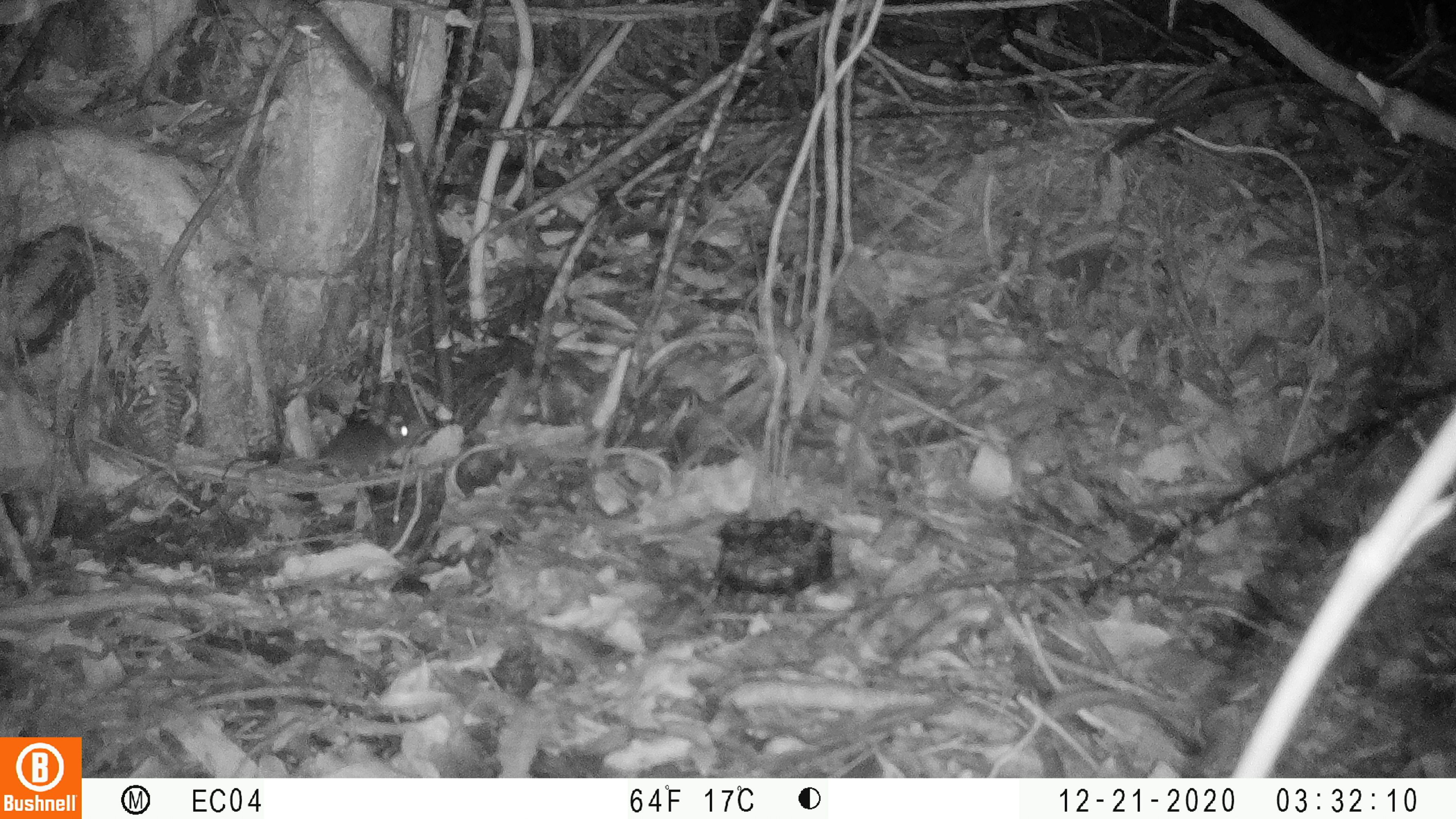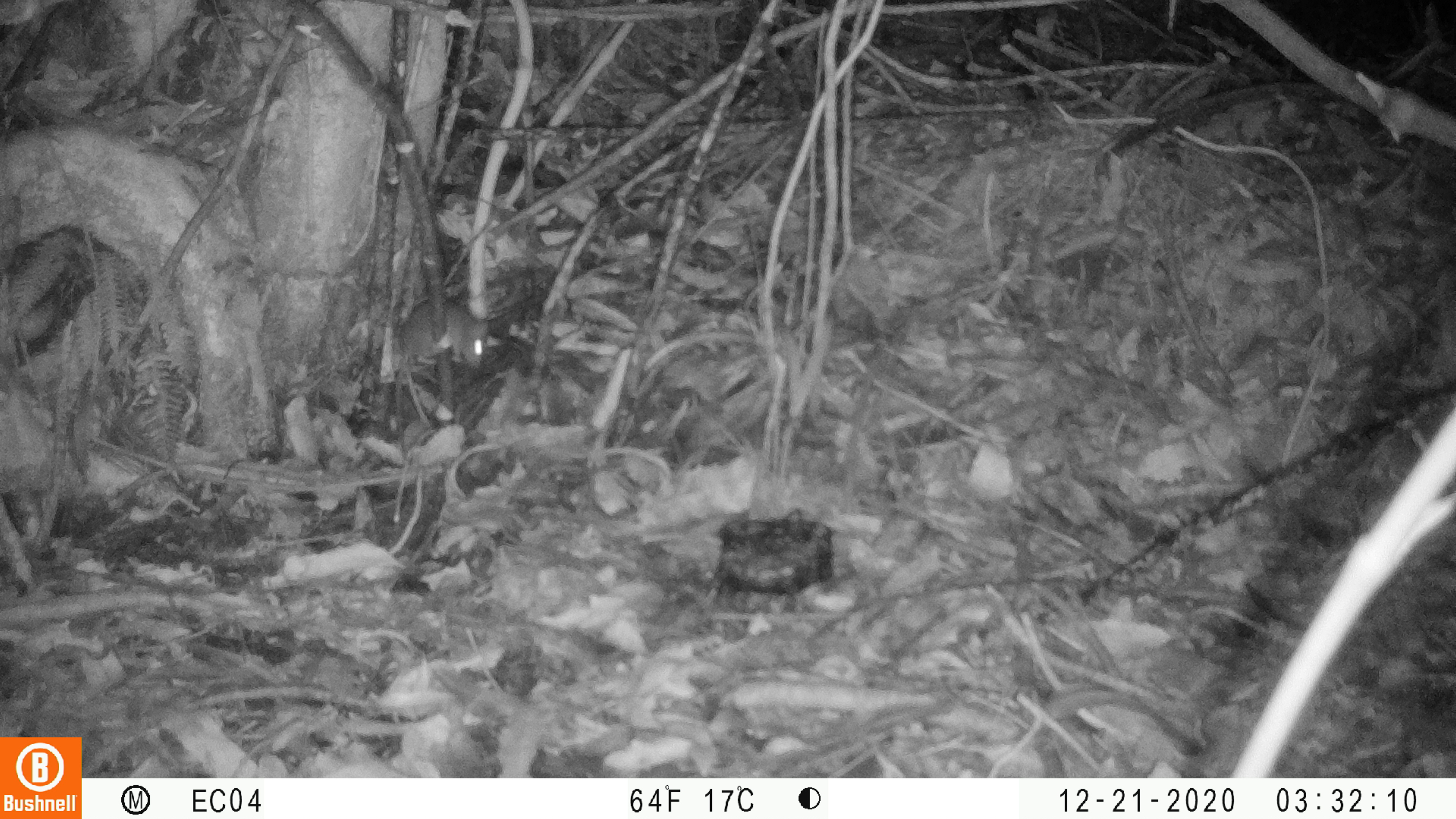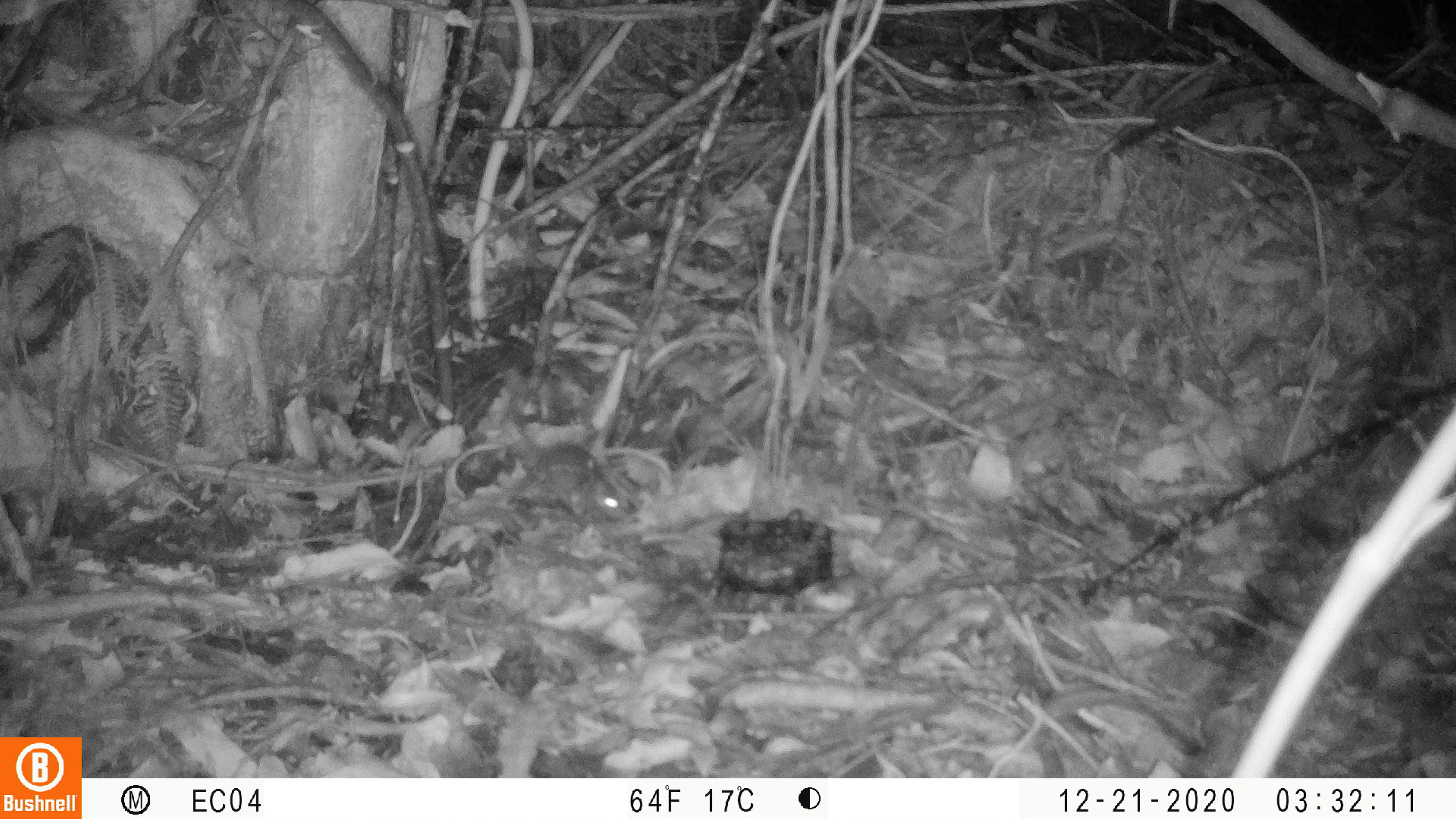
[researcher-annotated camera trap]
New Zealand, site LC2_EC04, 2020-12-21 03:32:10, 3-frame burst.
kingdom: Animalia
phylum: Chordata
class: Mammalia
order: Rodentia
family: Muridae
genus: Mus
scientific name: Mus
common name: mouse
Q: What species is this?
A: Mouse (Mus).